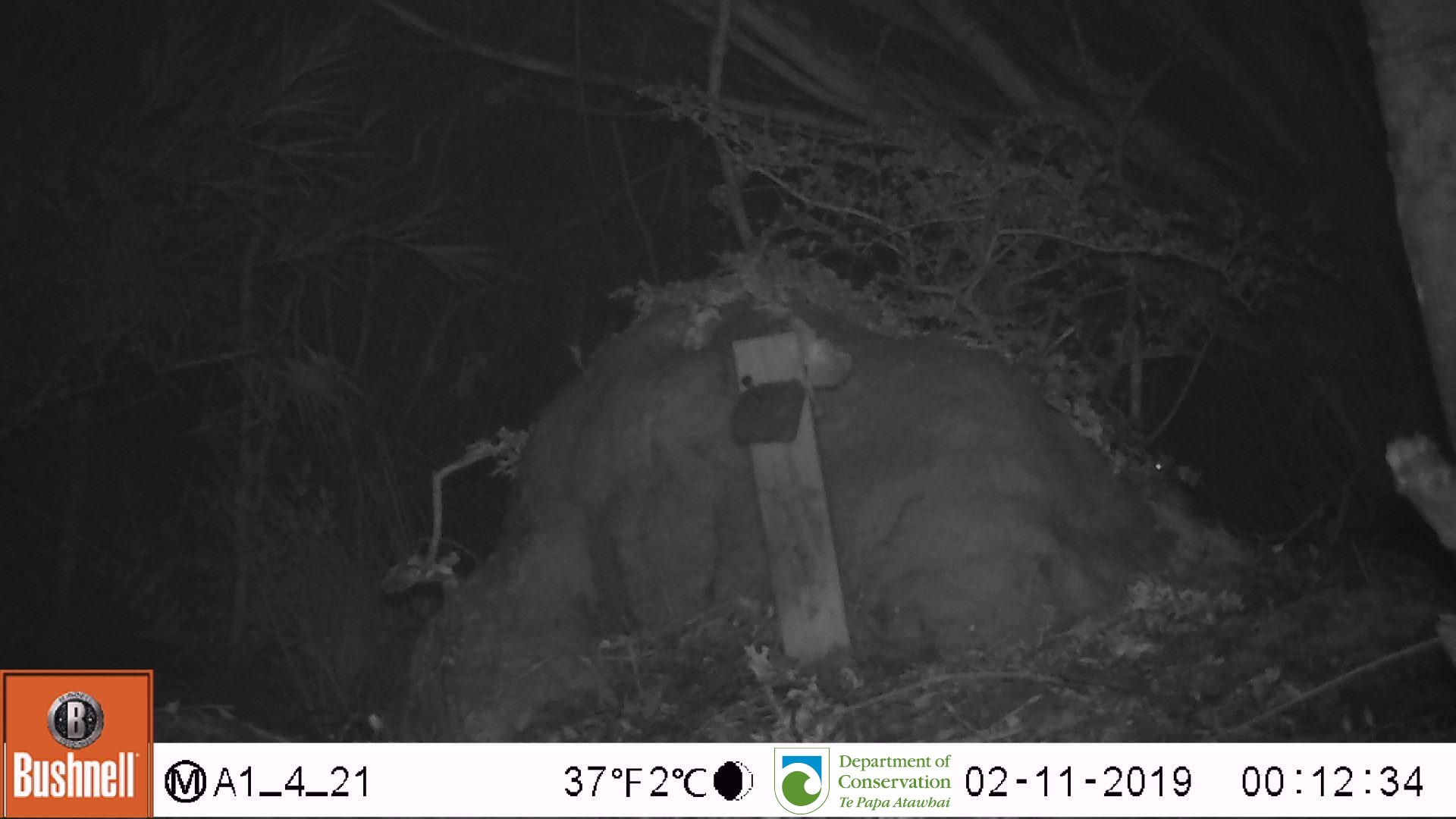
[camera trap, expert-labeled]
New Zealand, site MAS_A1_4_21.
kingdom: Animalia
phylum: Chordata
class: Mammalia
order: Rodentia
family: Muridae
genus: Mus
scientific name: Mus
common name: mouse